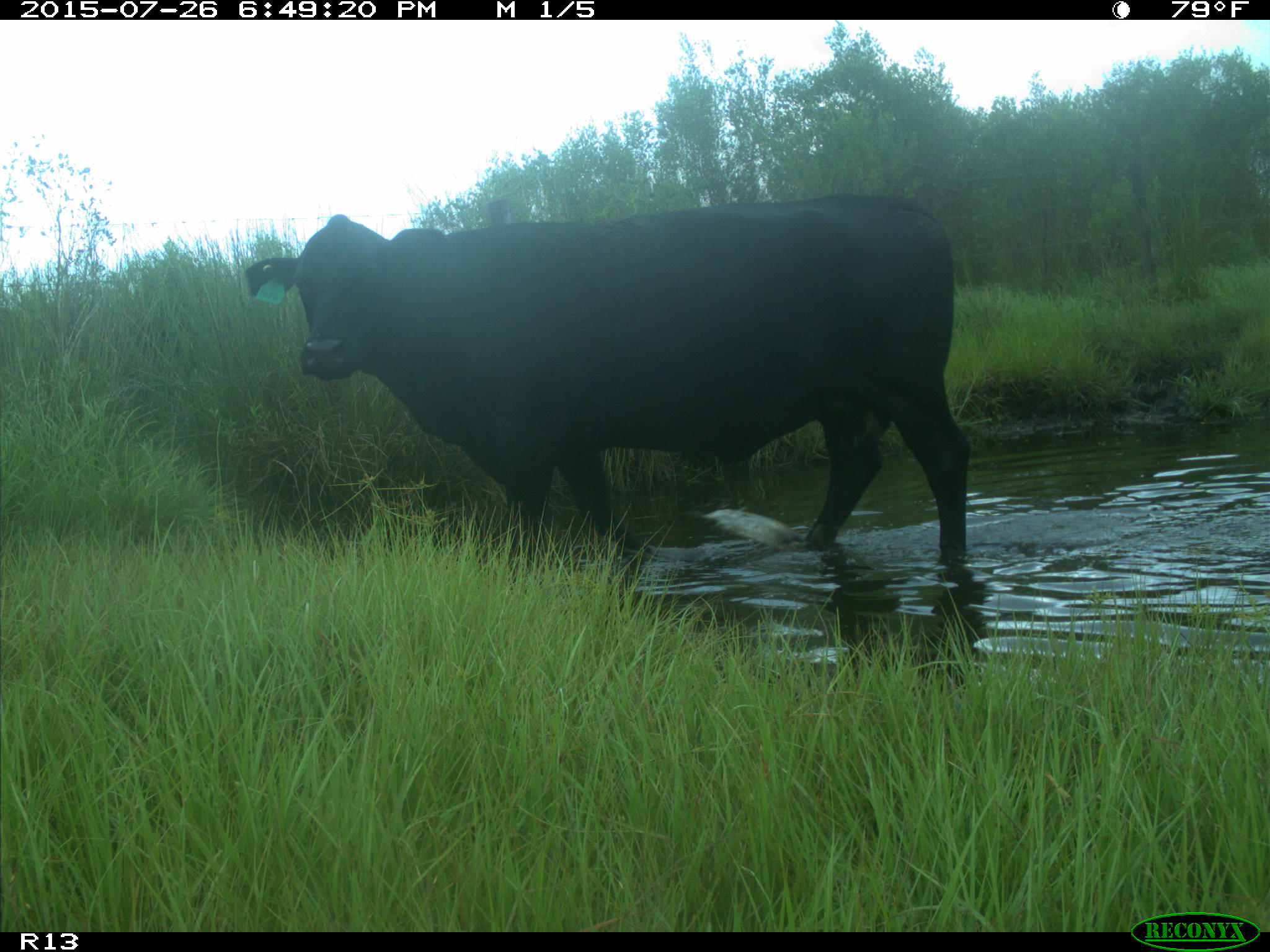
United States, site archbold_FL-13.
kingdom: Animalia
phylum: Chordata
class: Mammalia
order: Artiodactyla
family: Bovidae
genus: Bos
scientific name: Bos taurus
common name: domestic cow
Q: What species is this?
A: Bos taurus (domestic cow).